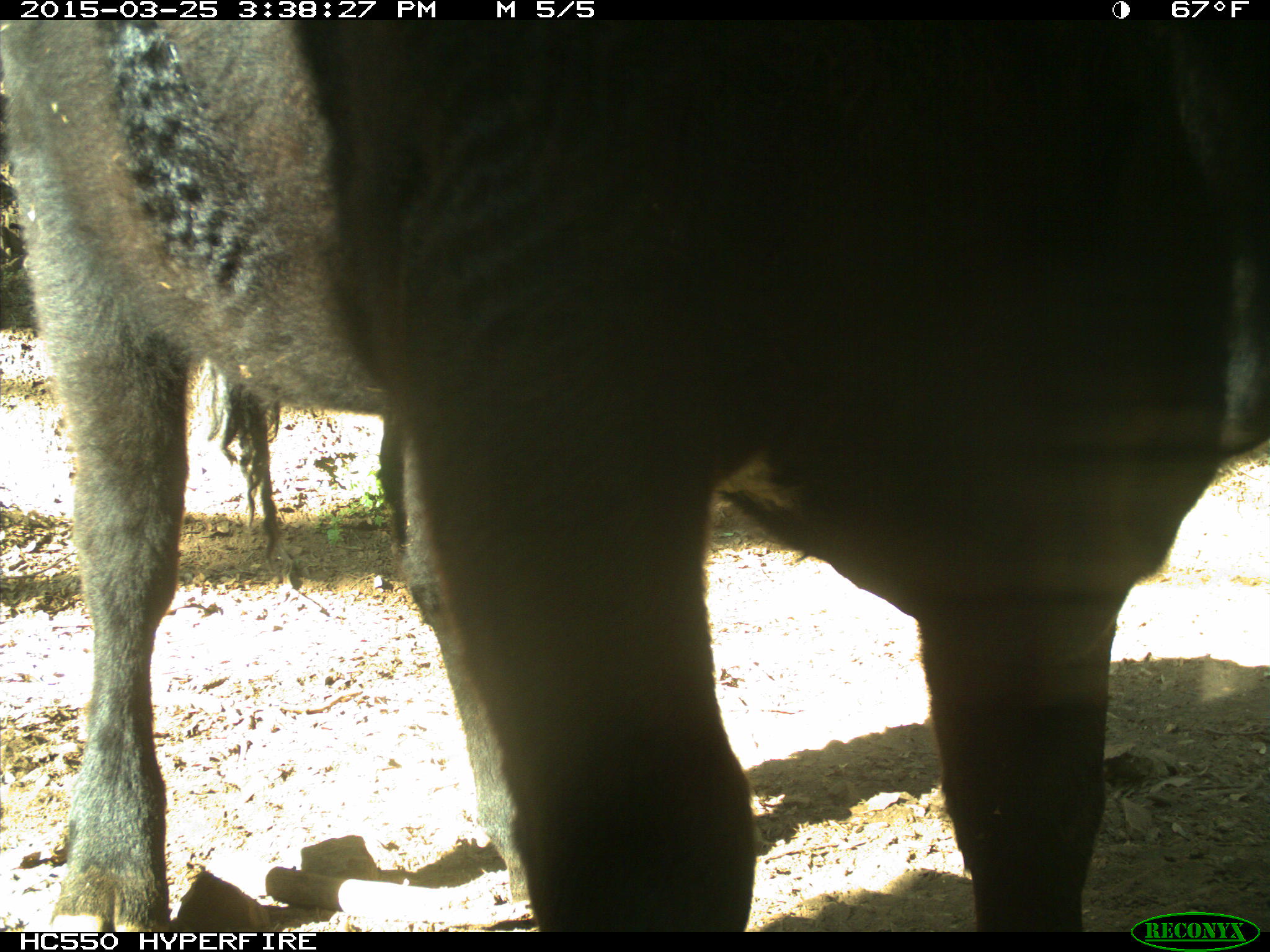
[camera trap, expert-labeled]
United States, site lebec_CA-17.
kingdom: Animalia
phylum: Chordata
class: Mammalia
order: Artiodactyla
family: Bovidae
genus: Bos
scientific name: Bos taurus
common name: domestic cow